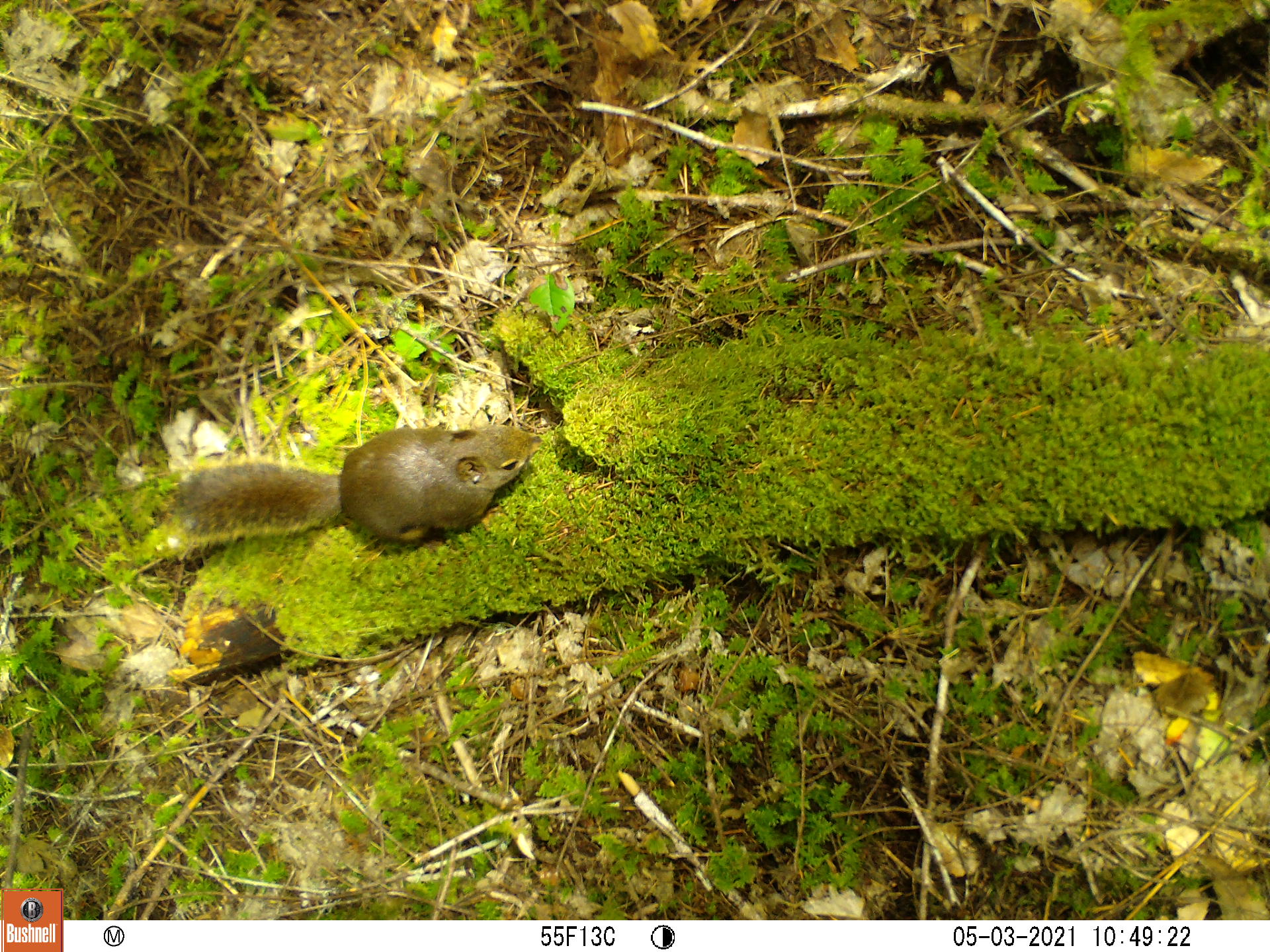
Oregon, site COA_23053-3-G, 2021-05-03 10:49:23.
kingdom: Animalia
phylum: Chordata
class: Mammalia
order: Rodentia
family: Sciuridae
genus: Tamiasciurus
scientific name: Tamiasciurus douglasii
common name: douglas squirrel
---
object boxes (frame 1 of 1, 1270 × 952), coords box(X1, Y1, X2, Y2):
douglas squirrel: box(154, 406, 538, 568)